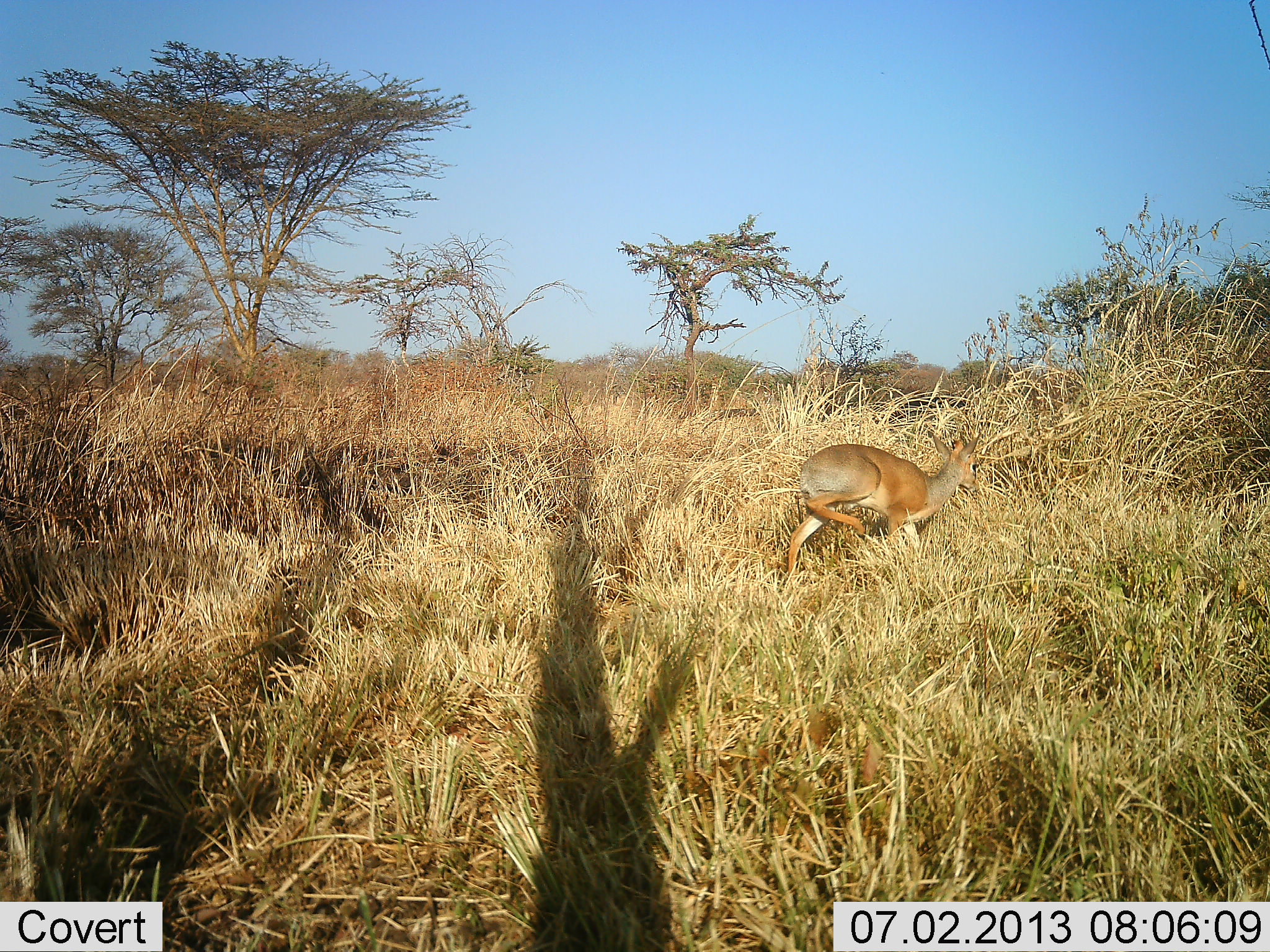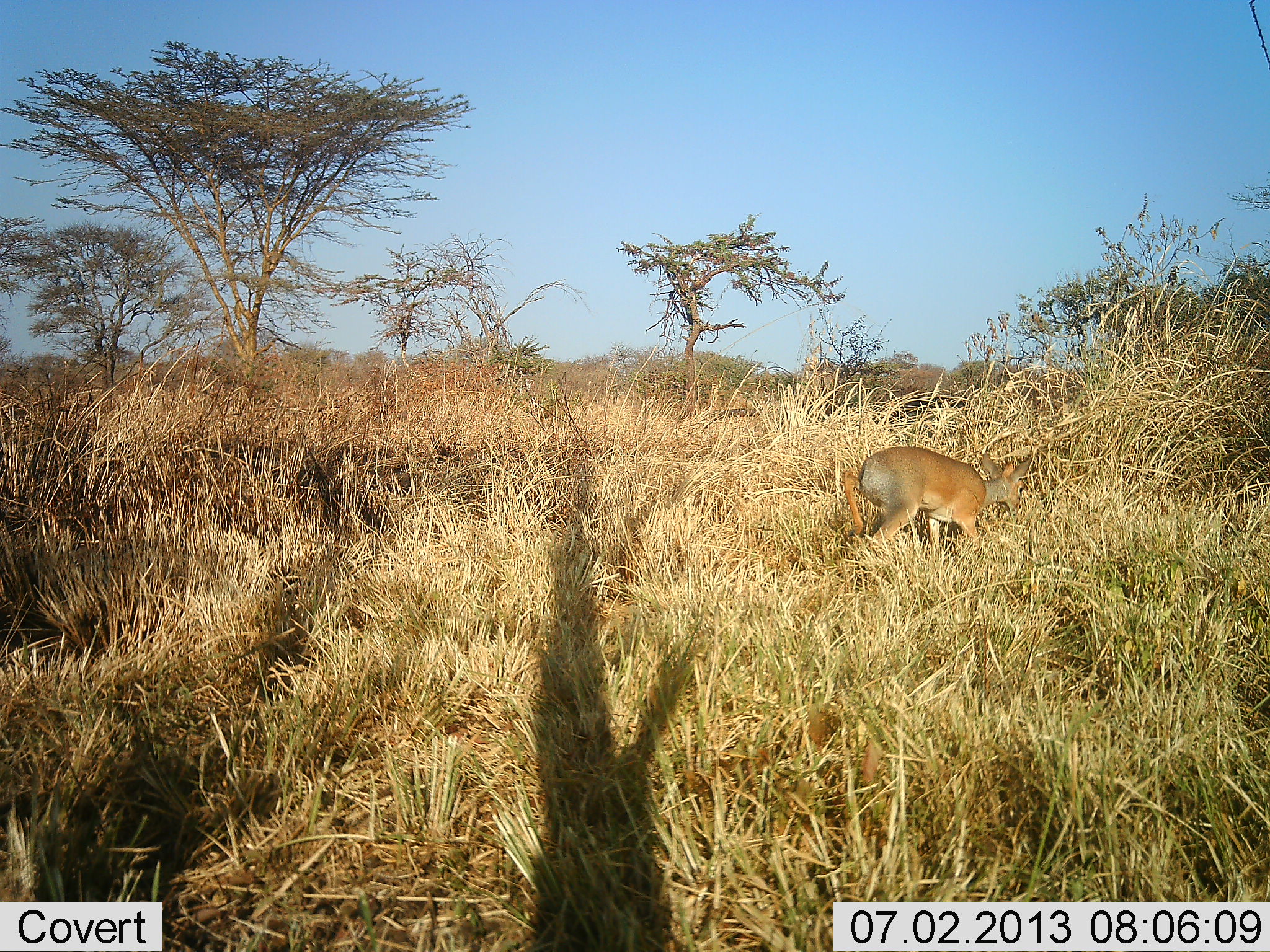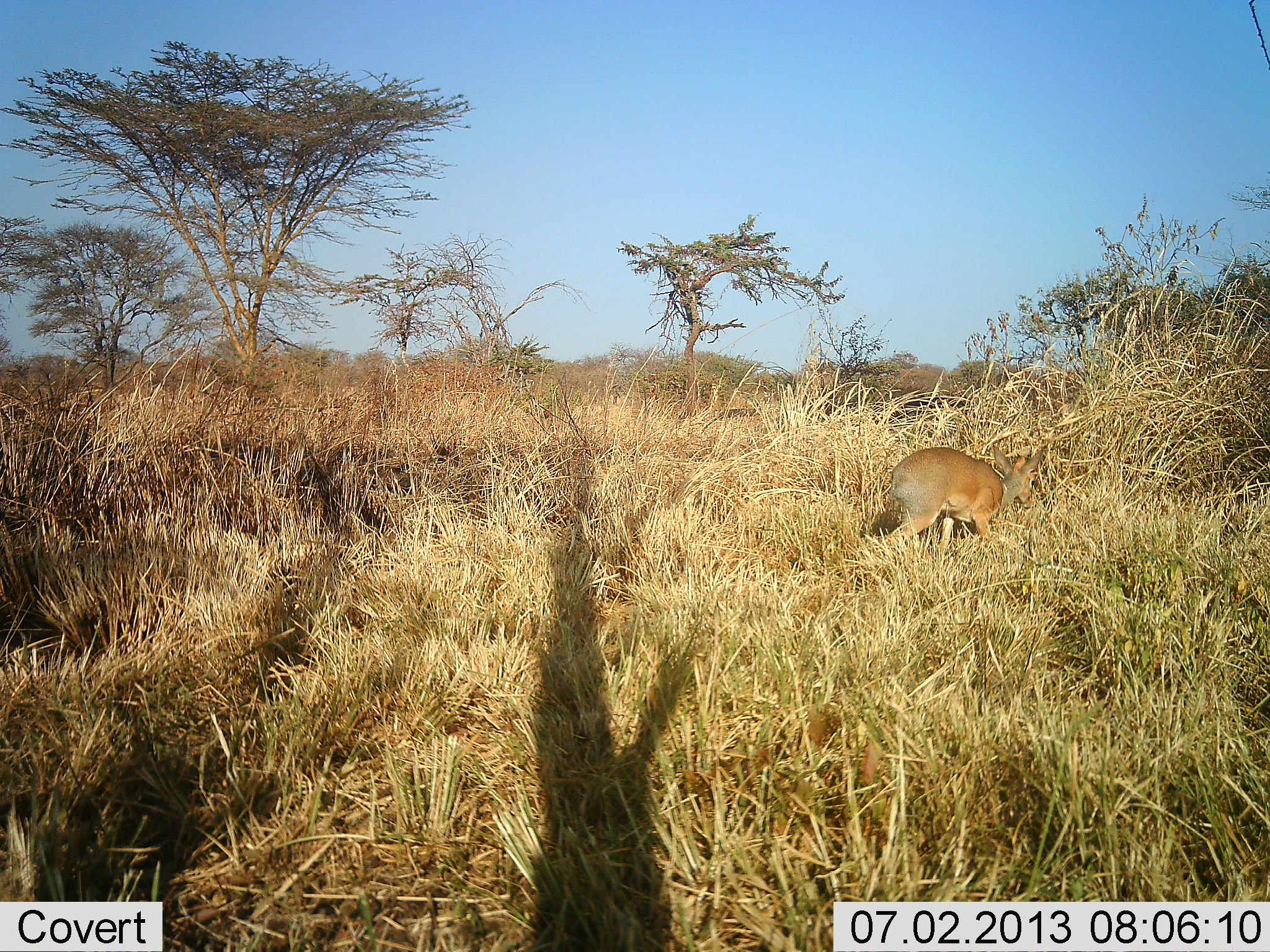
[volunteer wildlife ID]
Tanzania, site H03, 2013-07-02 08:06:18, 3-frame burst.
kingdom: Animalia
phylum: Chordata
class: Mammalia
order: Artiodactyla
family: Bovidae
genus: Madoqua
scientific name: Madoqua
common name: dikdik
Dikdik (Madoqua), count 1. Behavior (volunteer vote fractions): standing 4%, resting 0%, moving 69%, interacting 0%. Young present (vote fraction): 0%. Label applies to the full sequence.